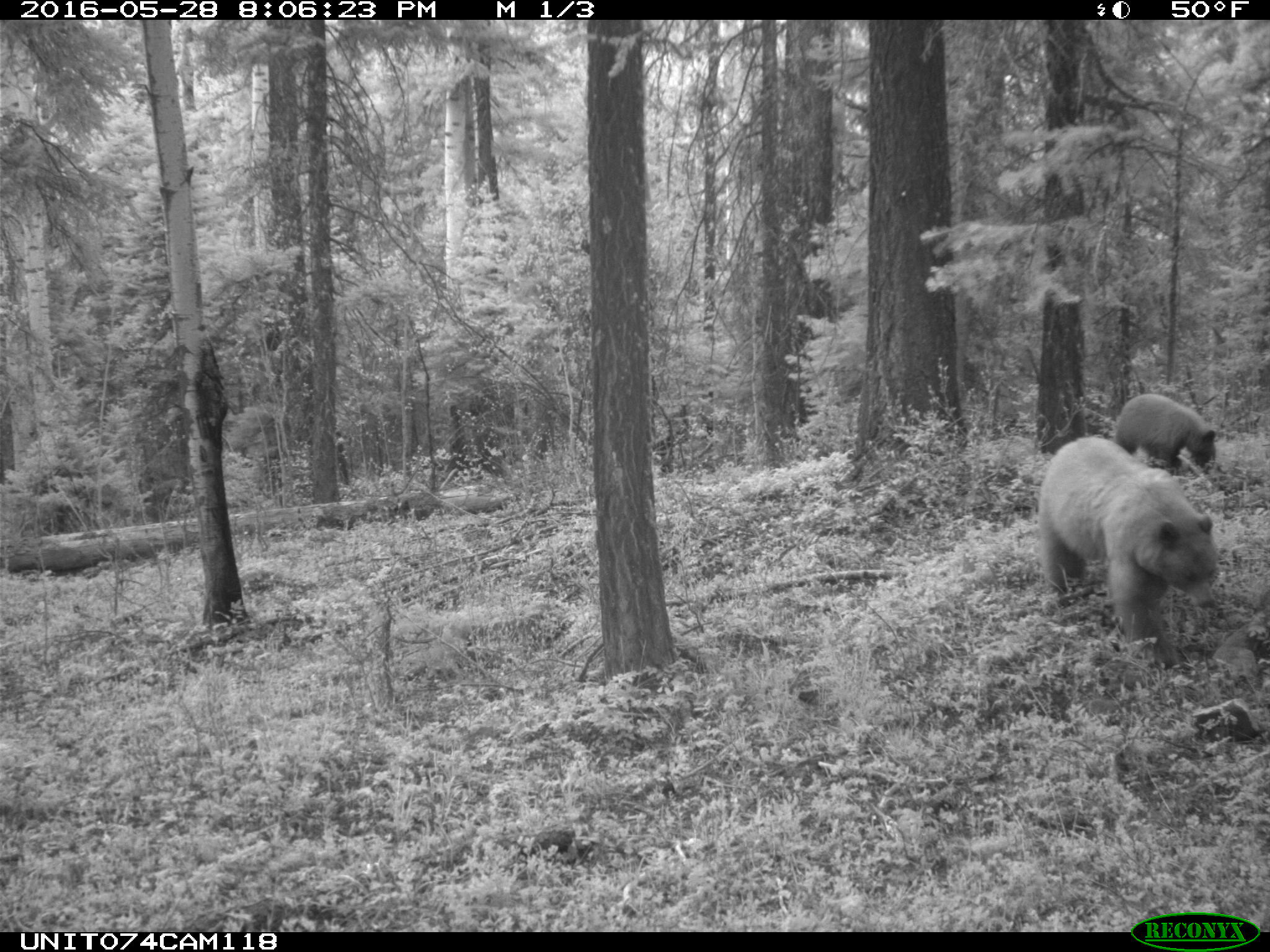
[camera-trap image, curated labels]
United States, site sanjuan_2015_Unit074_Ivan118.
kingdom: Animalia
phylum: Chordata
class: Mammalia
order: Carnivora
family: Ursidae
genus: Ursus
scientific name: Ursus americanus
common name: american black bear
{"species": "Ursus americanus (american black bear)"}